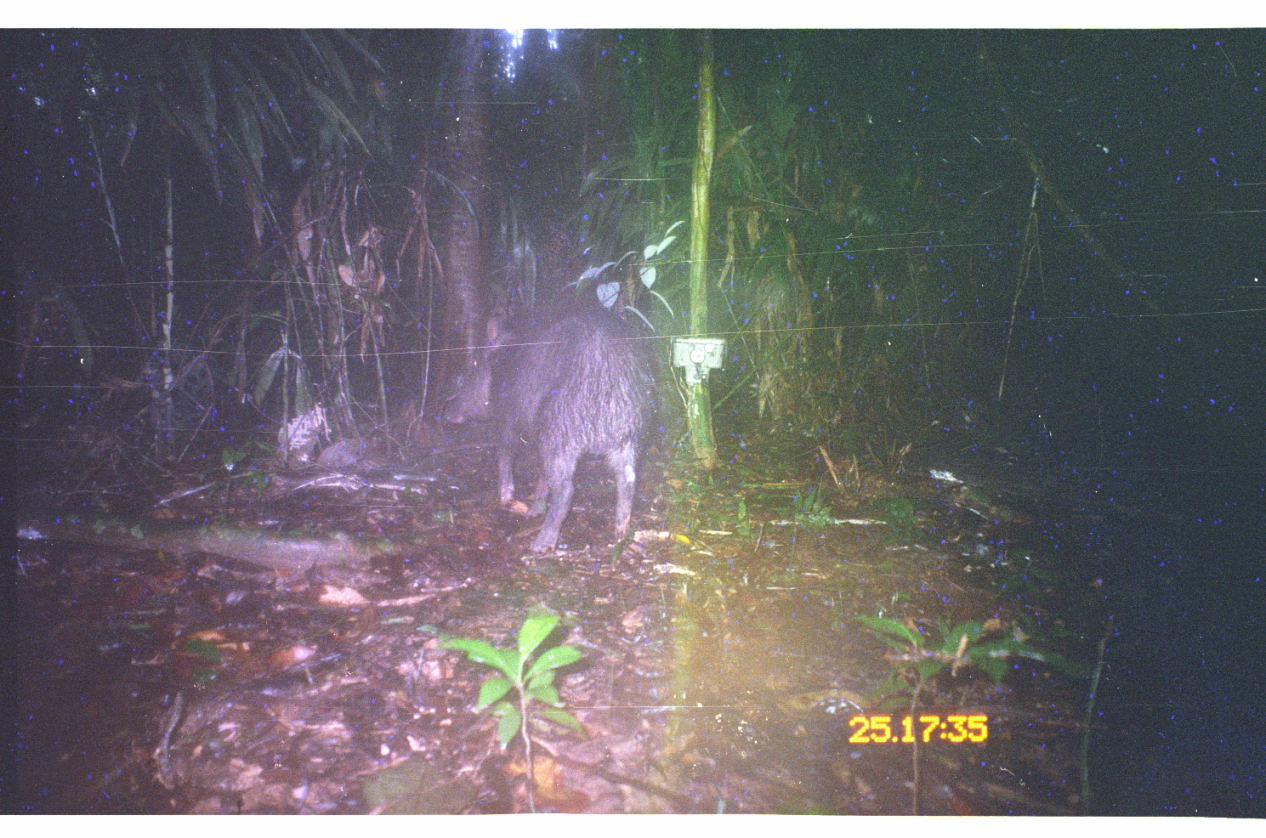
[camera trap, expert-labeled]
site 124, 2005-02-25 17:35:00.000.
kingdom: Animalia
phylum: Chordata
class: Mammalia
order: Artiodactyla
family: Tayassuidae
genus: Tayassu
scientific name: Tayassu pecari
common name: white-lipped peccary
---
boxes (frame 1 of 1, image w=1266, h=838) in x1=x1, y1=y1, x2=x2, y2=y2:
tayassu pecari: x1=441, y1=315, x2=661, y2=556